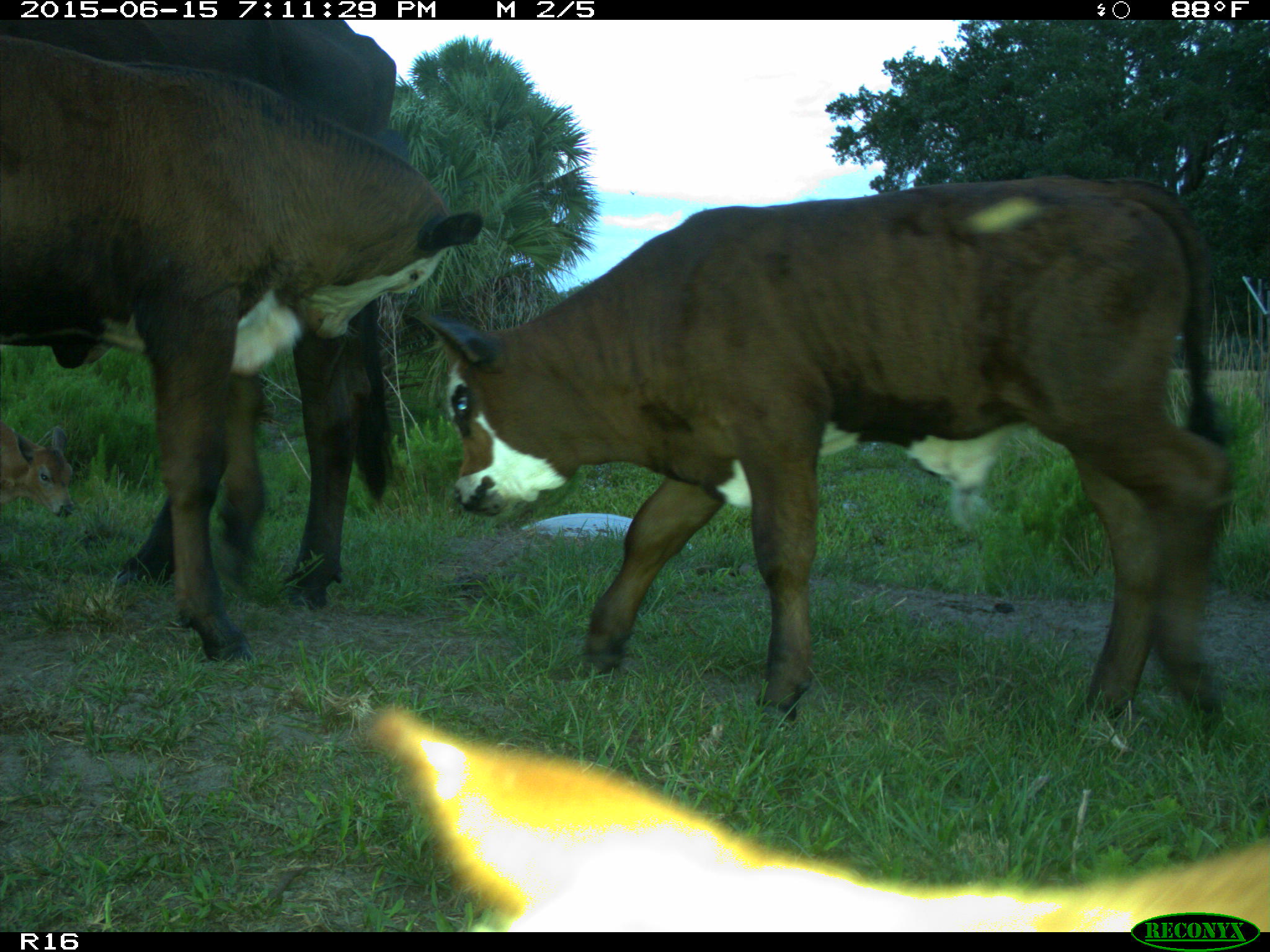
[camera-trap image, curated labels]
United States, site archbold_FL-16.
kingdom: Animalia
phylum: Chordata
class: Mammalia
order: Artiodactyla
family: Bovidae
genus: Bos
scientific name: Bos taurus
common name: domestic cow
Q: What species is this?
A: Bos taurus (domestic cow).